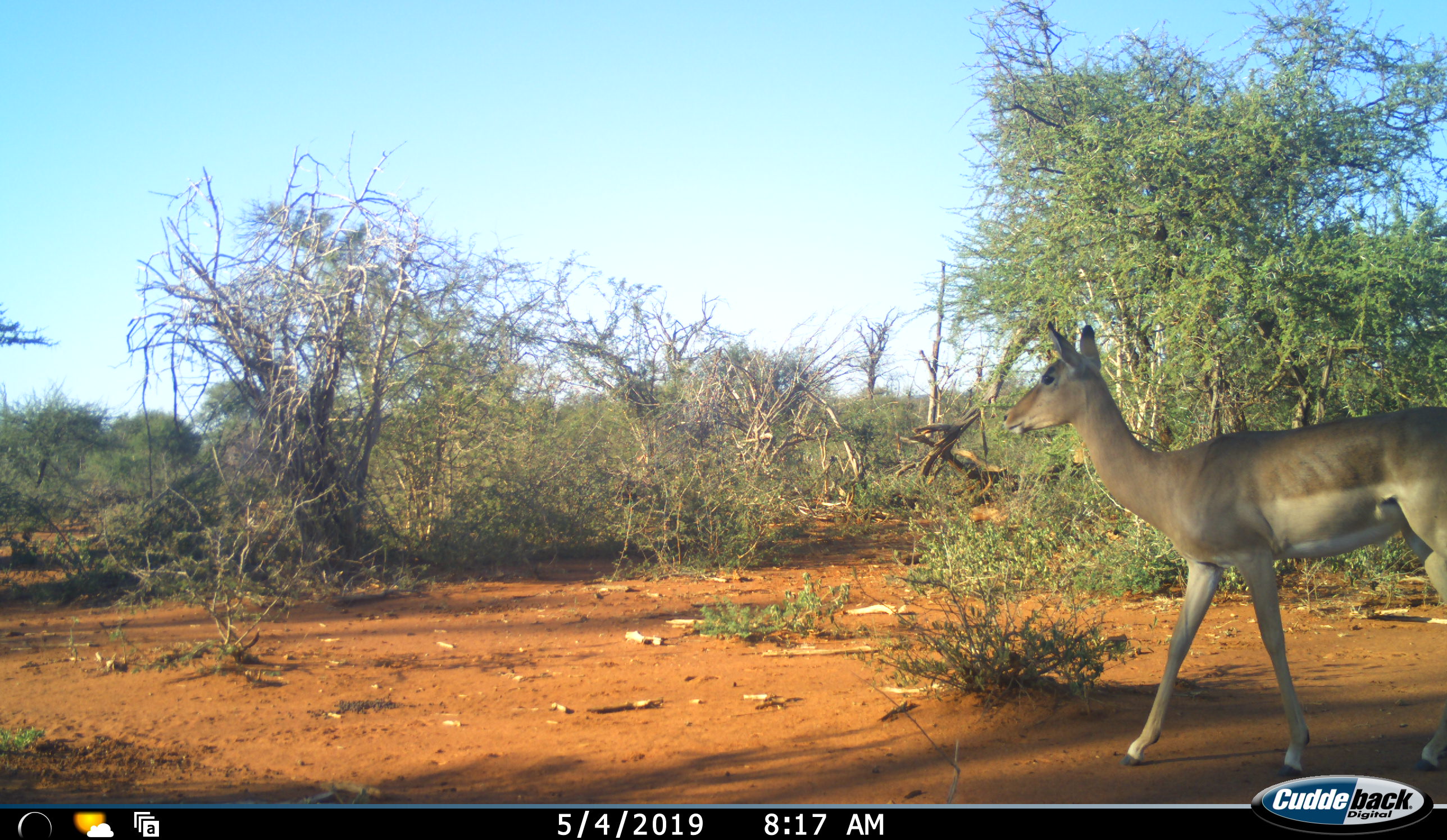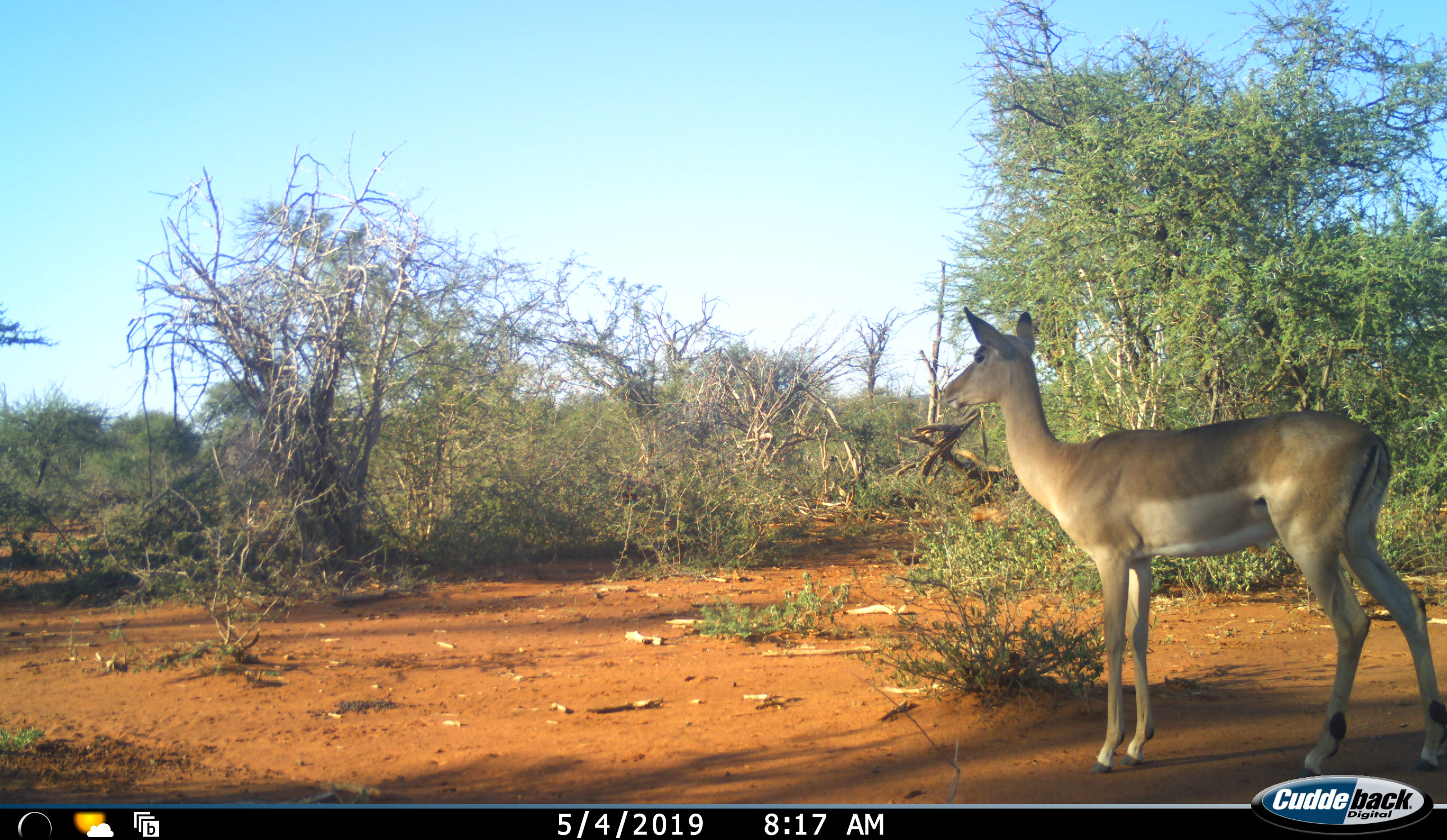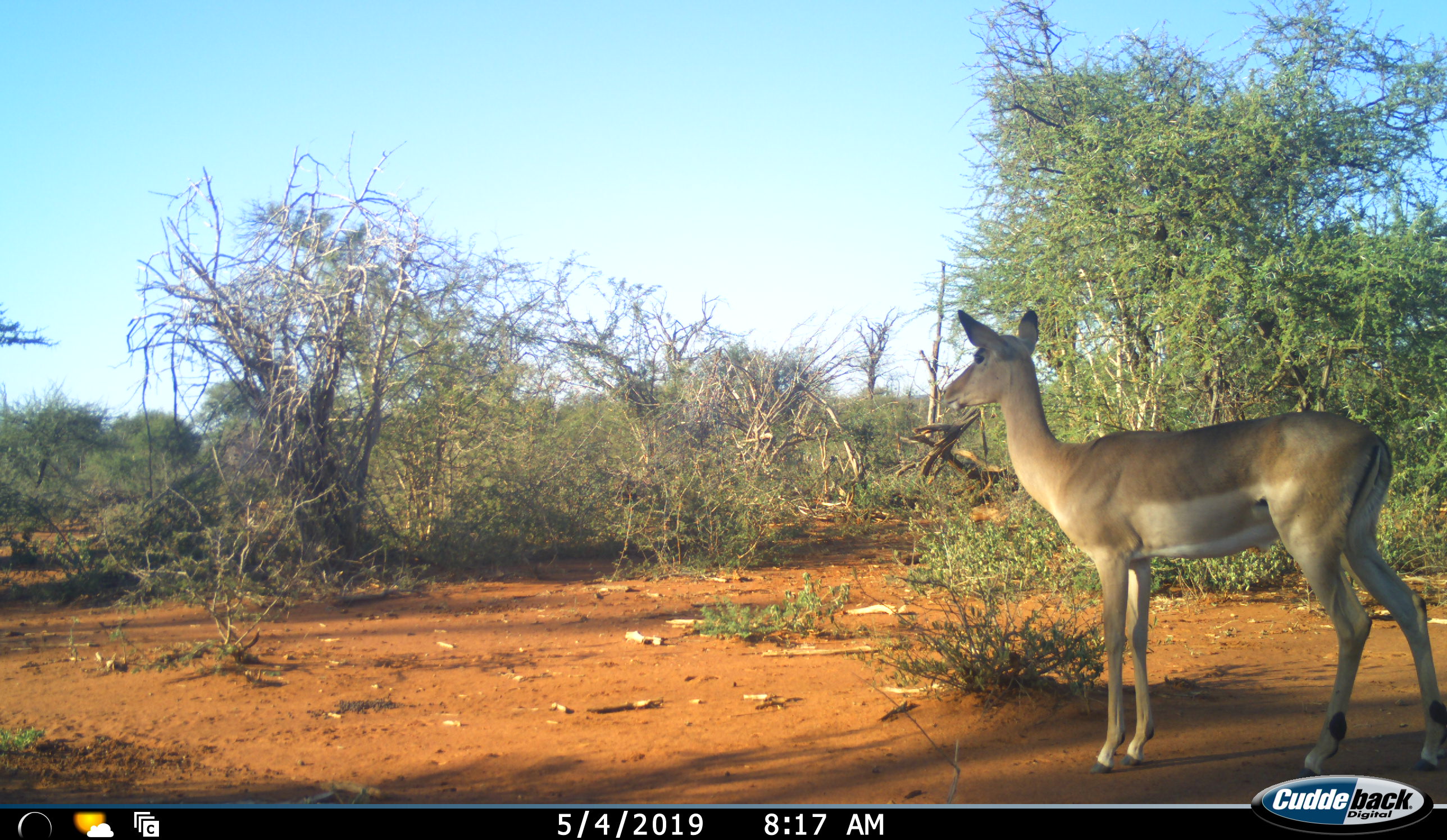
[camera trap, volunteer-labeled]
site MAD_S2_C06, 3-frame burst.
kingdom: Animalia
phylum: Chordata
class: Mammalia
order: Artiodactyla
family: Bovidae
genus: Aepyceros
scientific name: Aepyceros melampus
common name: impala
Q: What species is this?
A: Impala (Aepyceros melampus).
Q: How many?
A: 1.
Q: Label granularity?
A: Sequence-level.